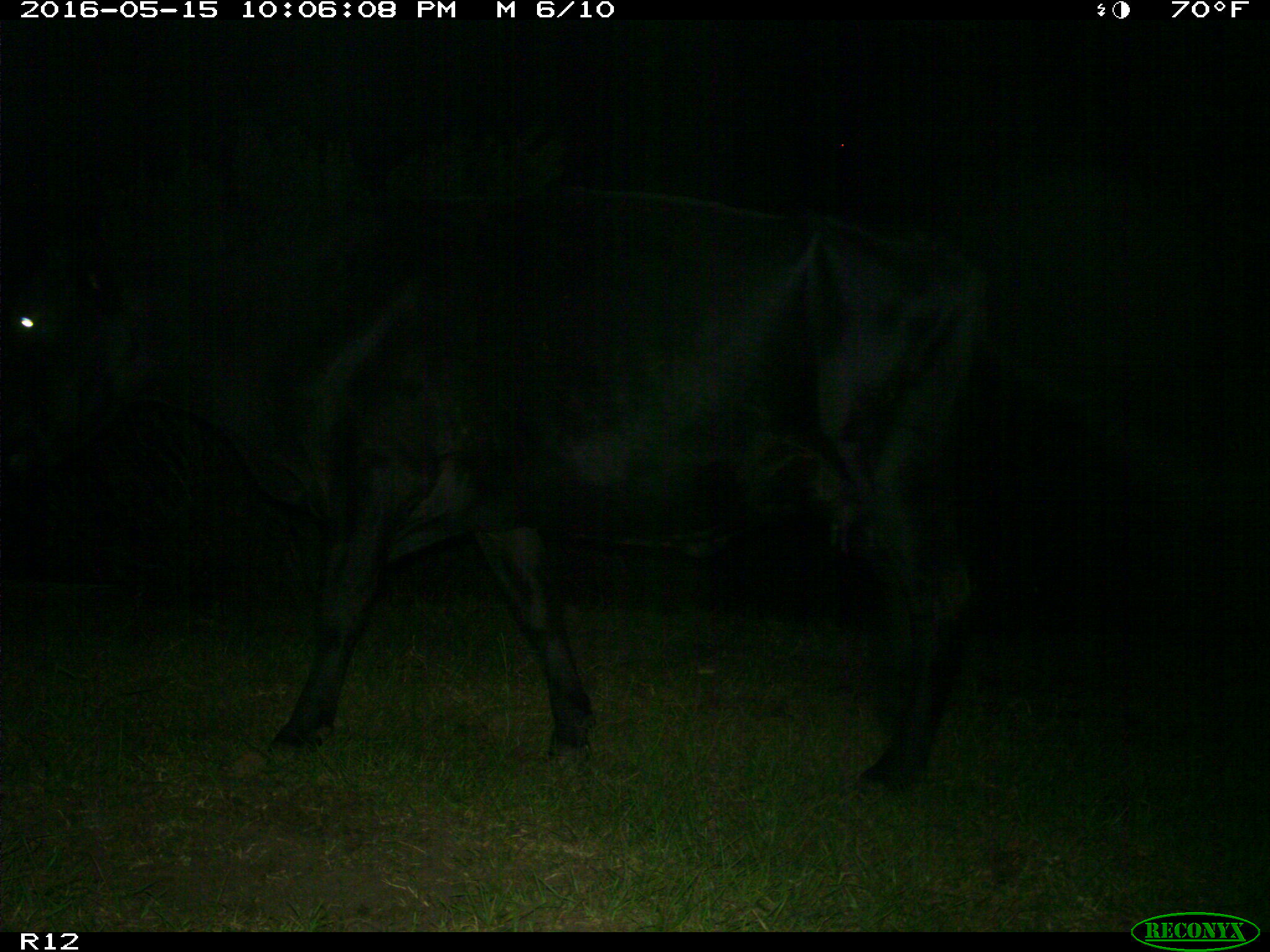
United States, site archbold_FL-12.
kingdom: Animalia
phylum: Chordata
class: Mammalia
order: Artiodactyla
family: Bovidae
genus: Bos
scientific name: Bos taurus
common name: domestic cow